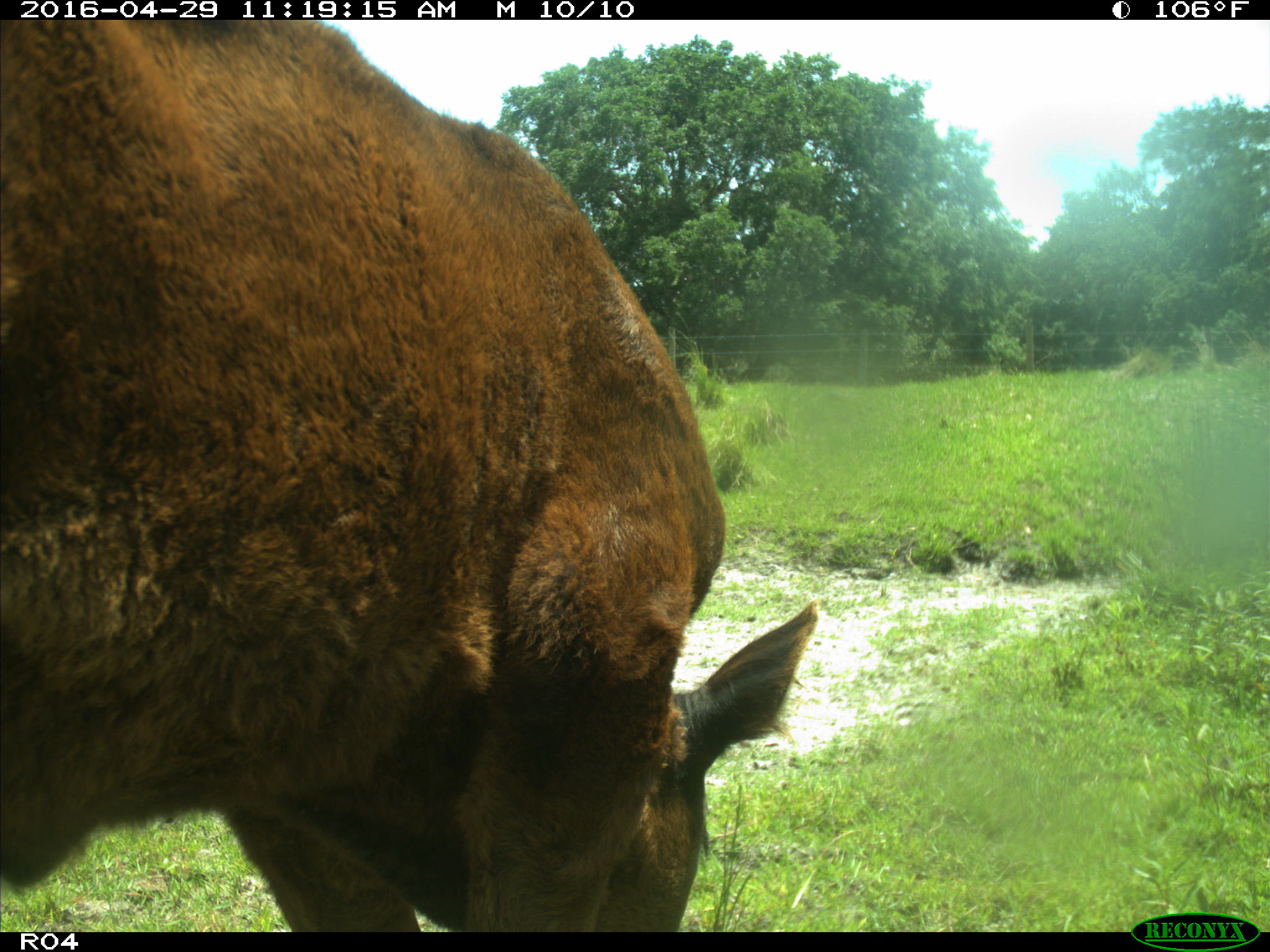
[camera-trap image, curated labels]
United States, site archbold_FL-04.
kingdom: Animalia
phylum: Chordata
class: Mammalia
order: Artiodactyla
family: Bovidae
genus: Bos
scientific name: Bos taurus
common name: domestic cow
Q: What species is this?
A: Bos taurus (domestic cow).